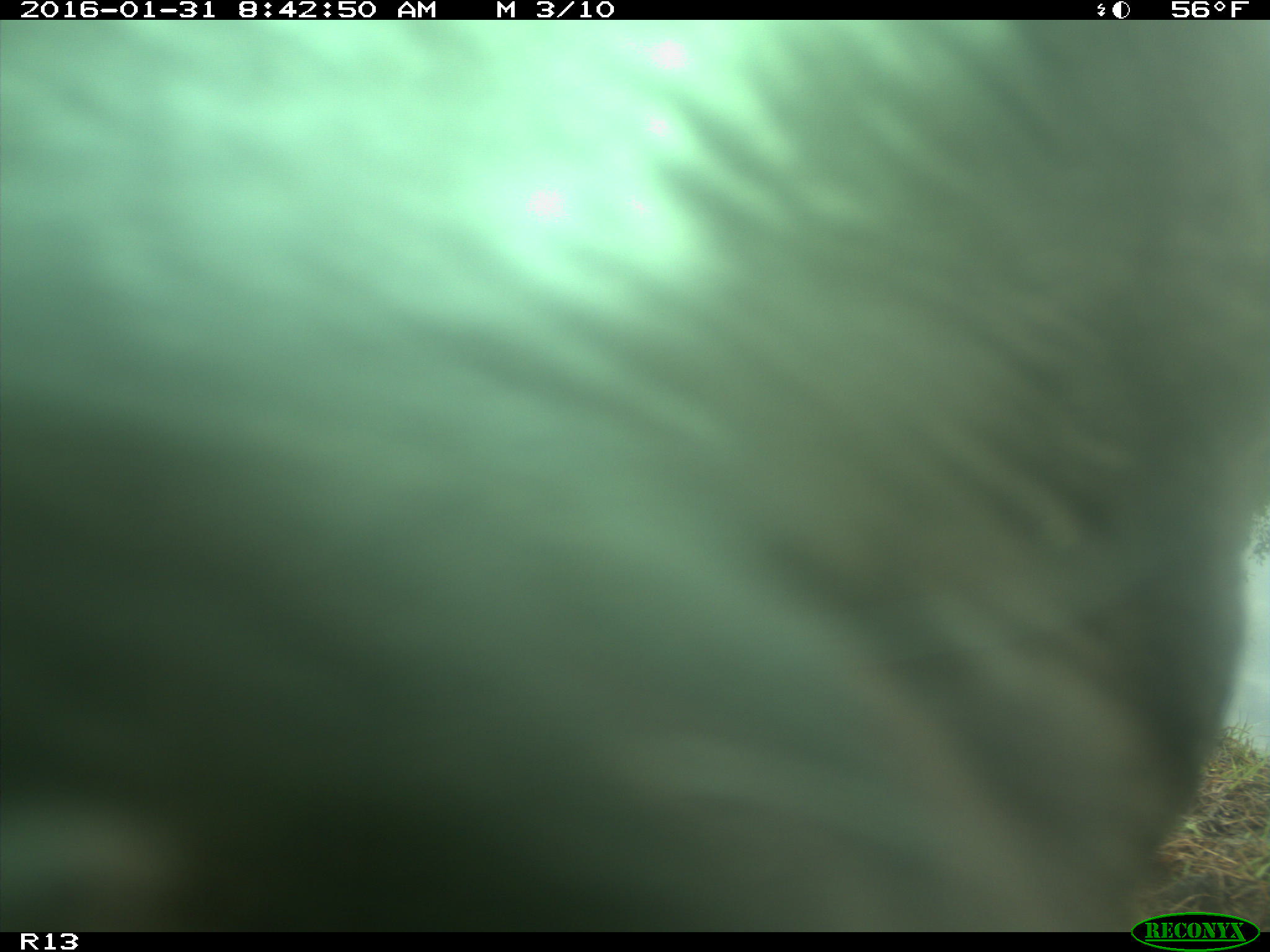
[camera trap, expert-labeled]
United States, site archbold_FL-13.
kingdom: Animalia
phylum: Chordata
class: Mammalia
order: Artiodactyla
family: Bovidae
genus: Bos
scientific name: Bos taurus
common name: domestic cow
Bos taurus (domestic cow).